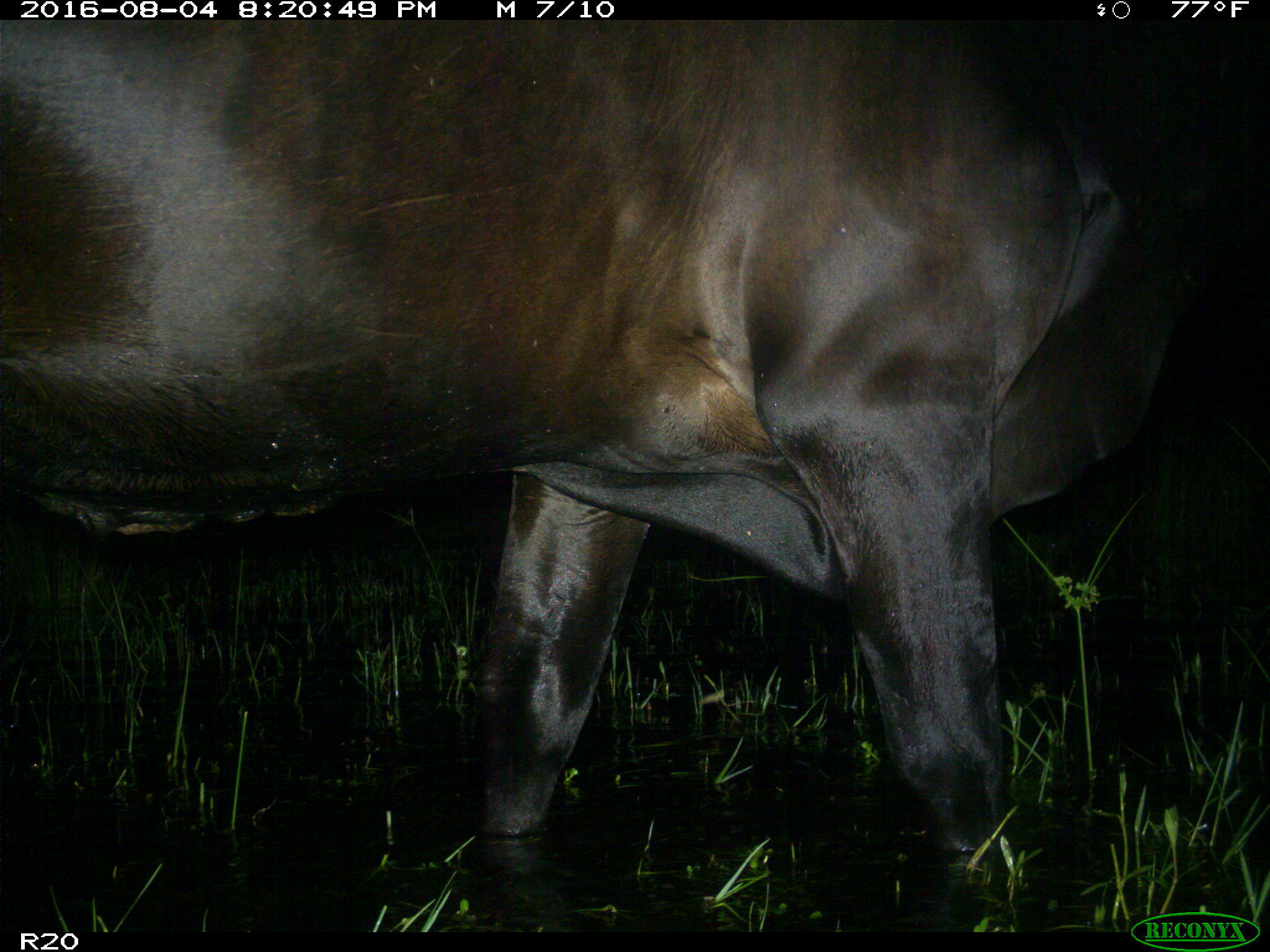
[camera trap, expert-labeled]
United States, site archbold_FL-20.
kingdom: Animalia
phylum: Chordata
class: Mammalia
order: Artiodactyla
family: Bovidae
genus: Bos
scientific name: Bos taurus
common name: domestic cow